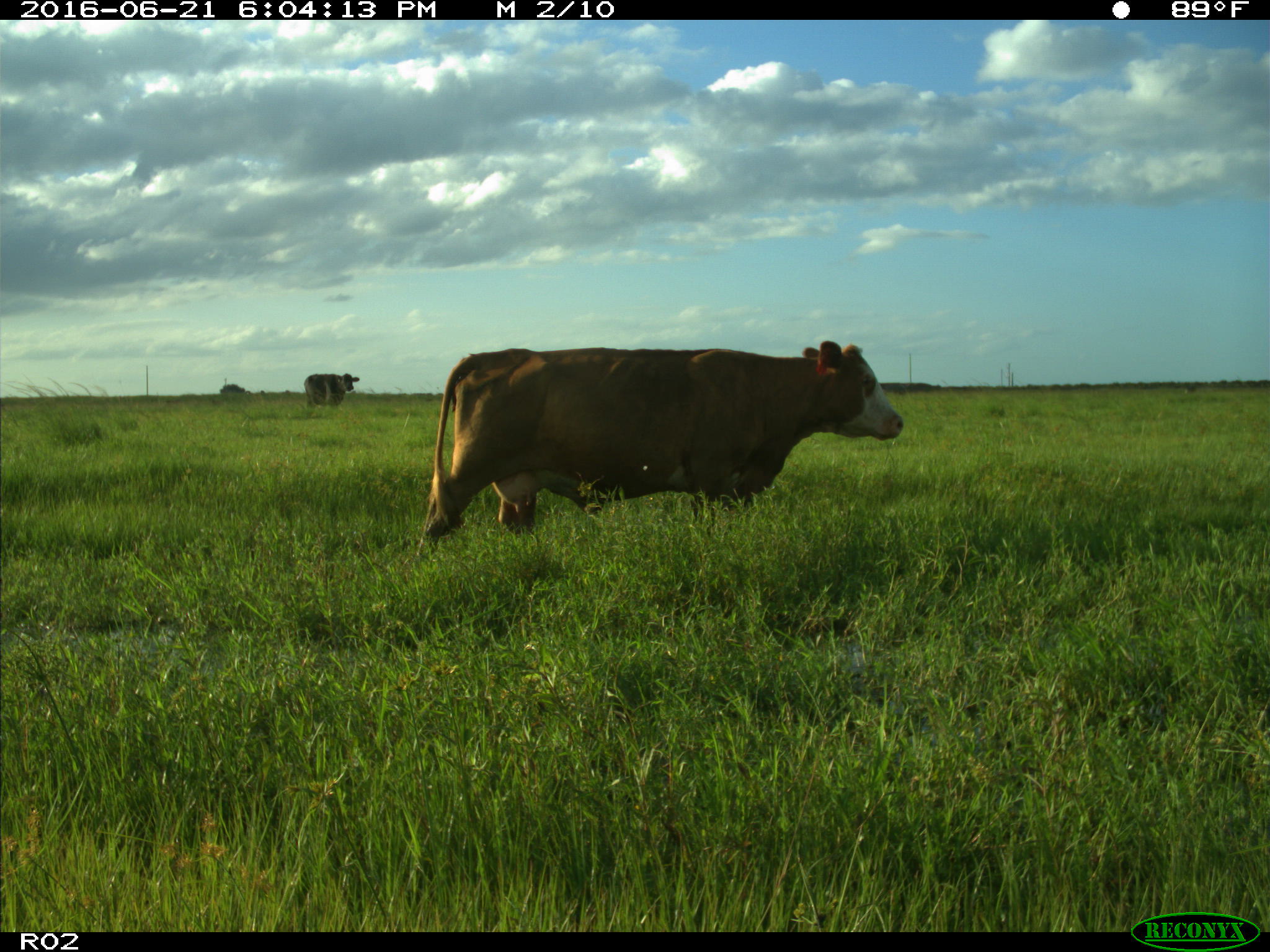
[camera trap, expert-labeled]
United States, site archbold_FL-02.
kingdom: Animalia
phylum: Chordata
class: Mammalia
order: Artiodactyla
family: Bovidae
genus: Bos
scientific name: Bos taurus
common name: domestic cow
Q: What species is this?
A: Bos taurus (domestic cow).